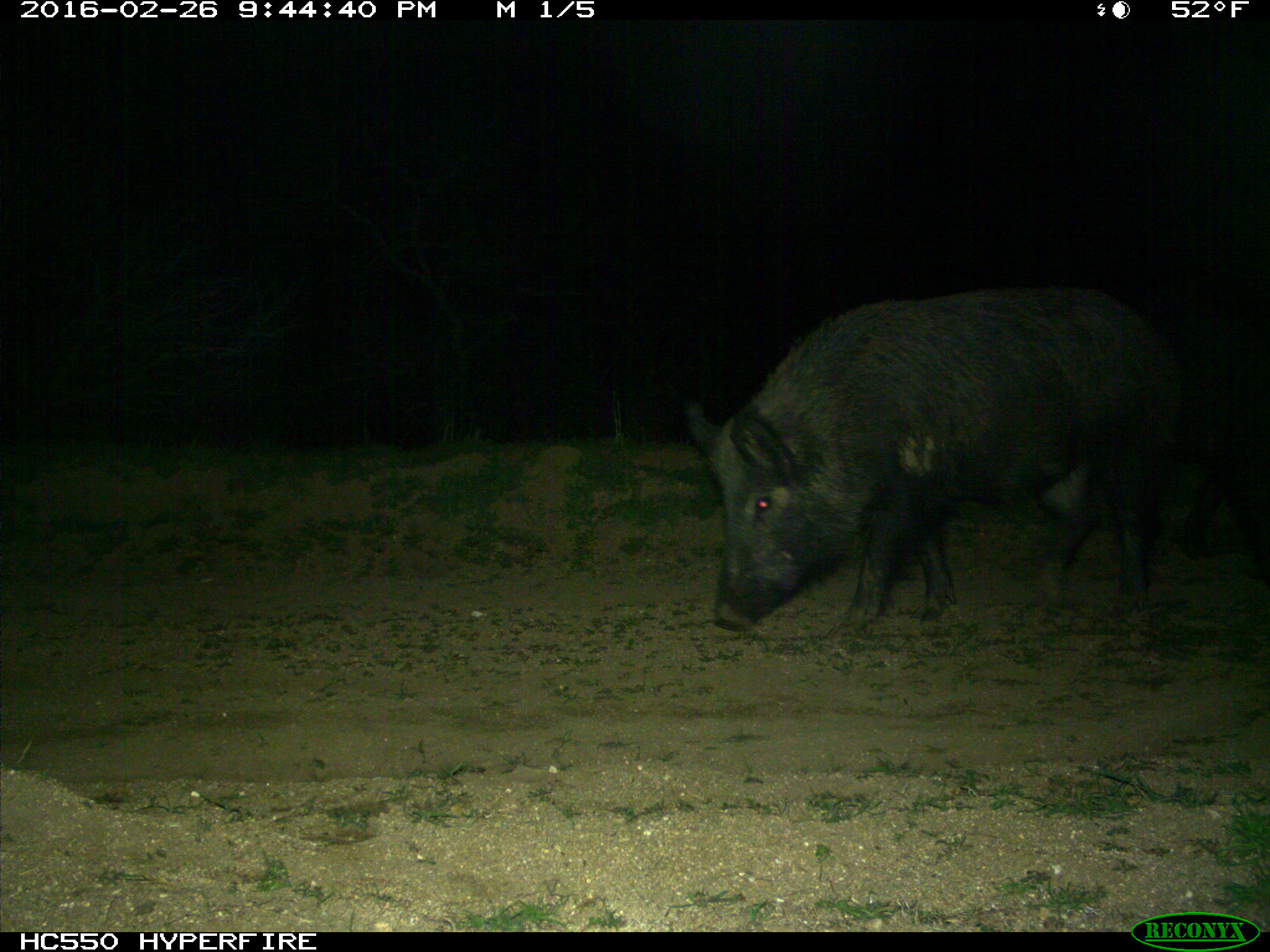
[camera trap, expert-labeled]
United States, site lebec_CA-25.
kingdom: Animalia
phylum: Chordata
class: Mammalia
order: Artiodactyla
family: Suidae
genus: Sus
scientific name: Sus scrofa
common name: wild boar